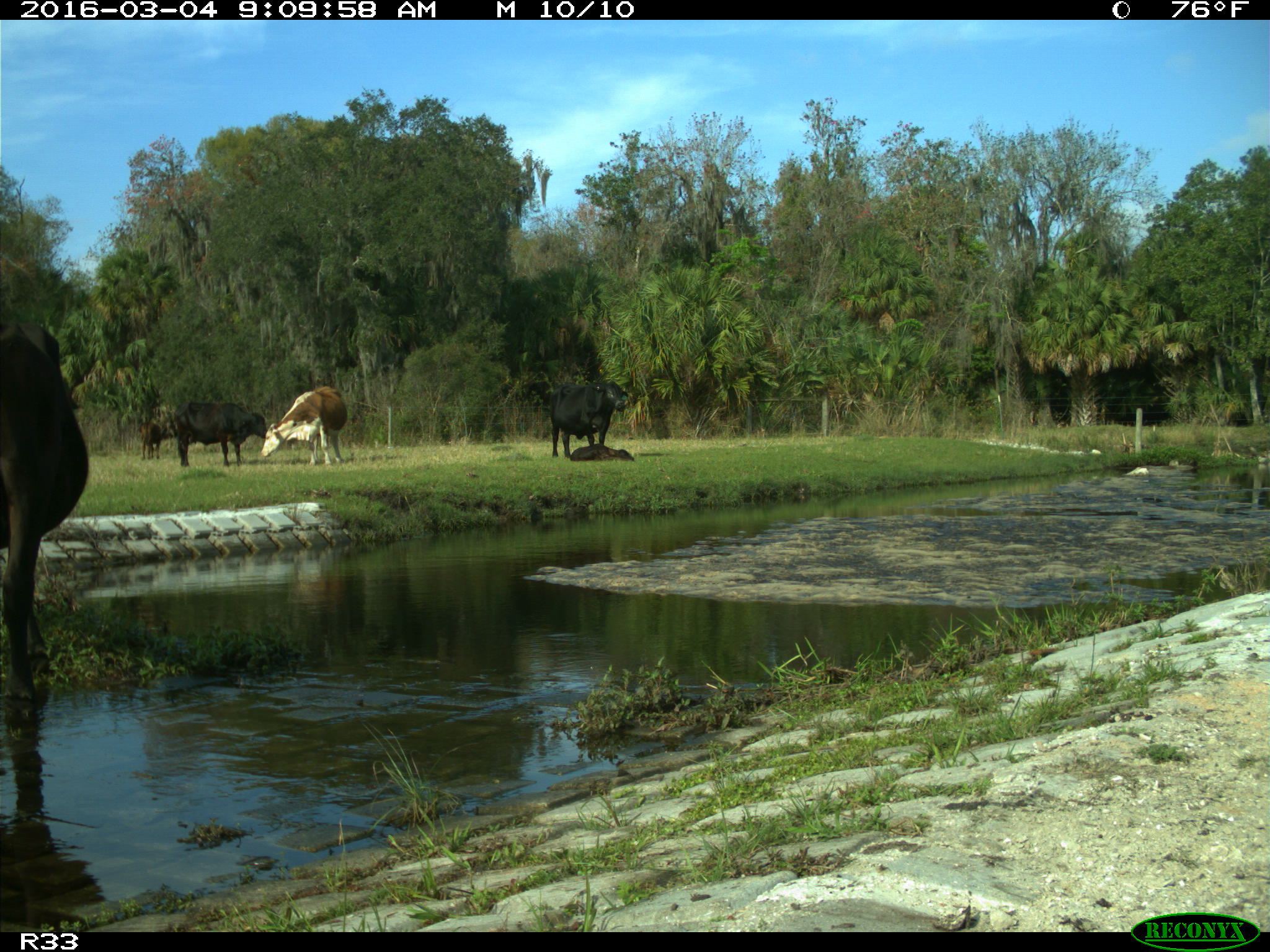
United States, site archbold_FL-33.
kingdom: Animalia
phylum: Chordata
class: Mammalia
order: Artiodactyla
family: Bovidae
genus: Bos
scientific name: Bos taurus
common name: domestic cow